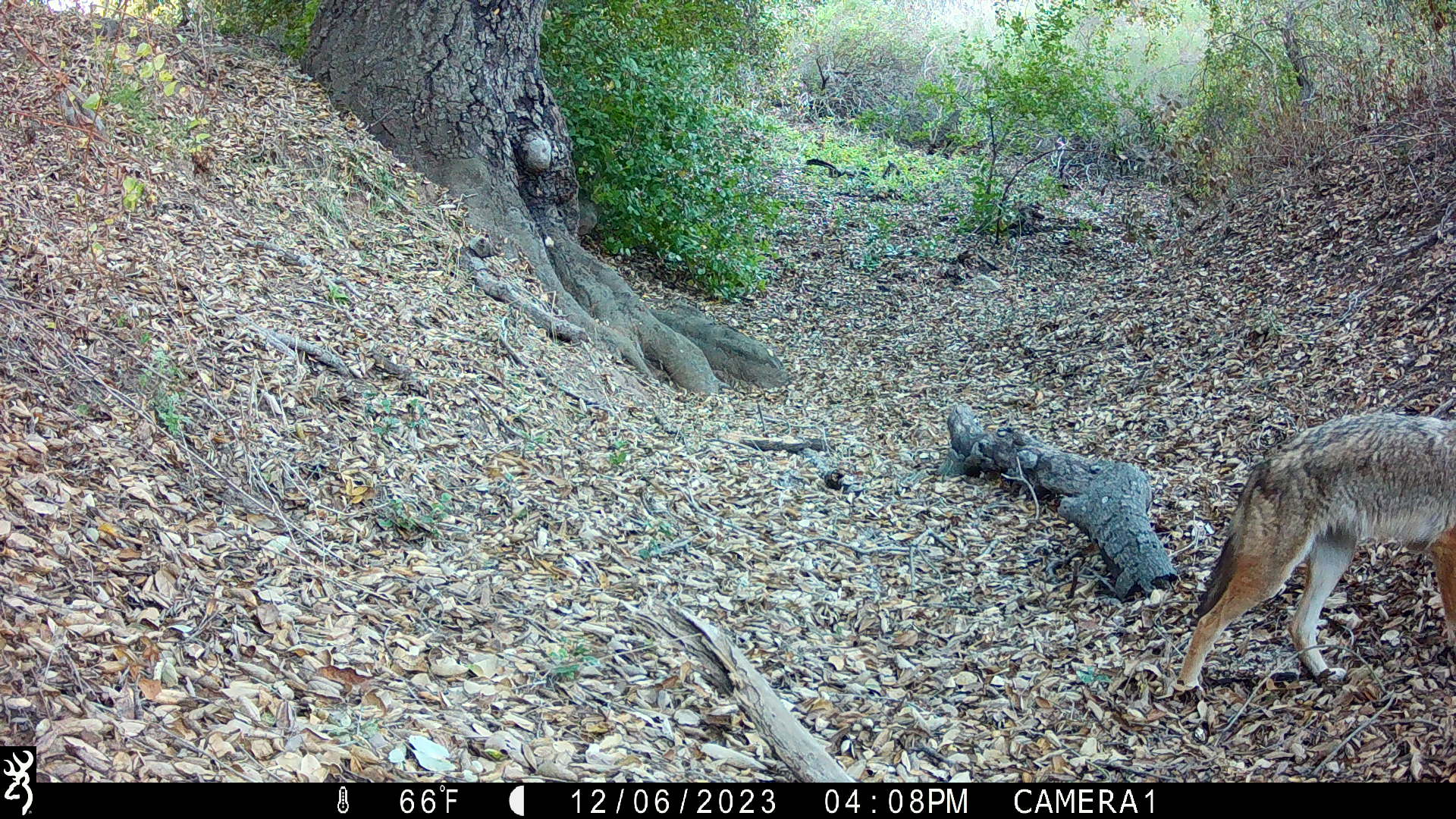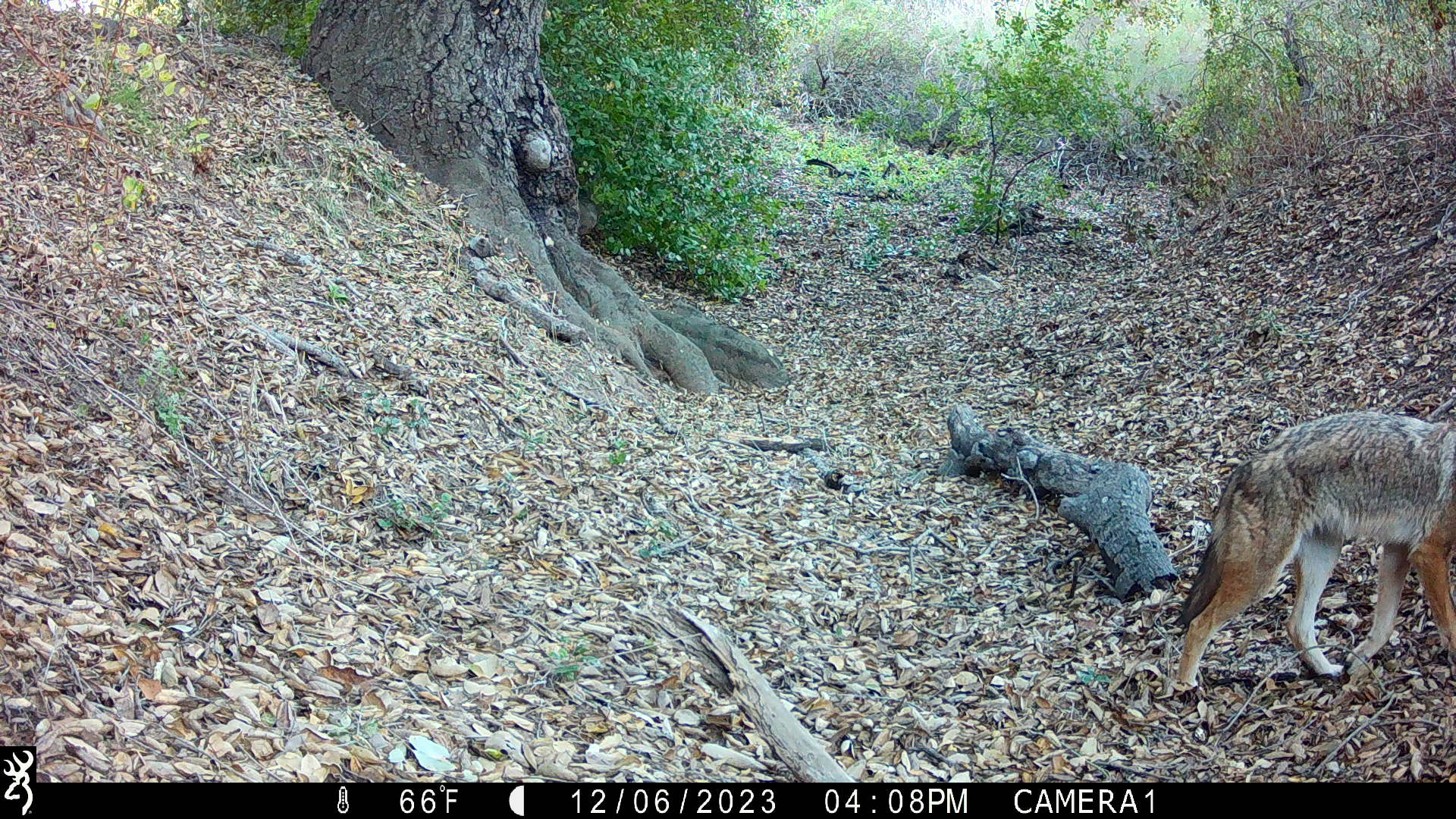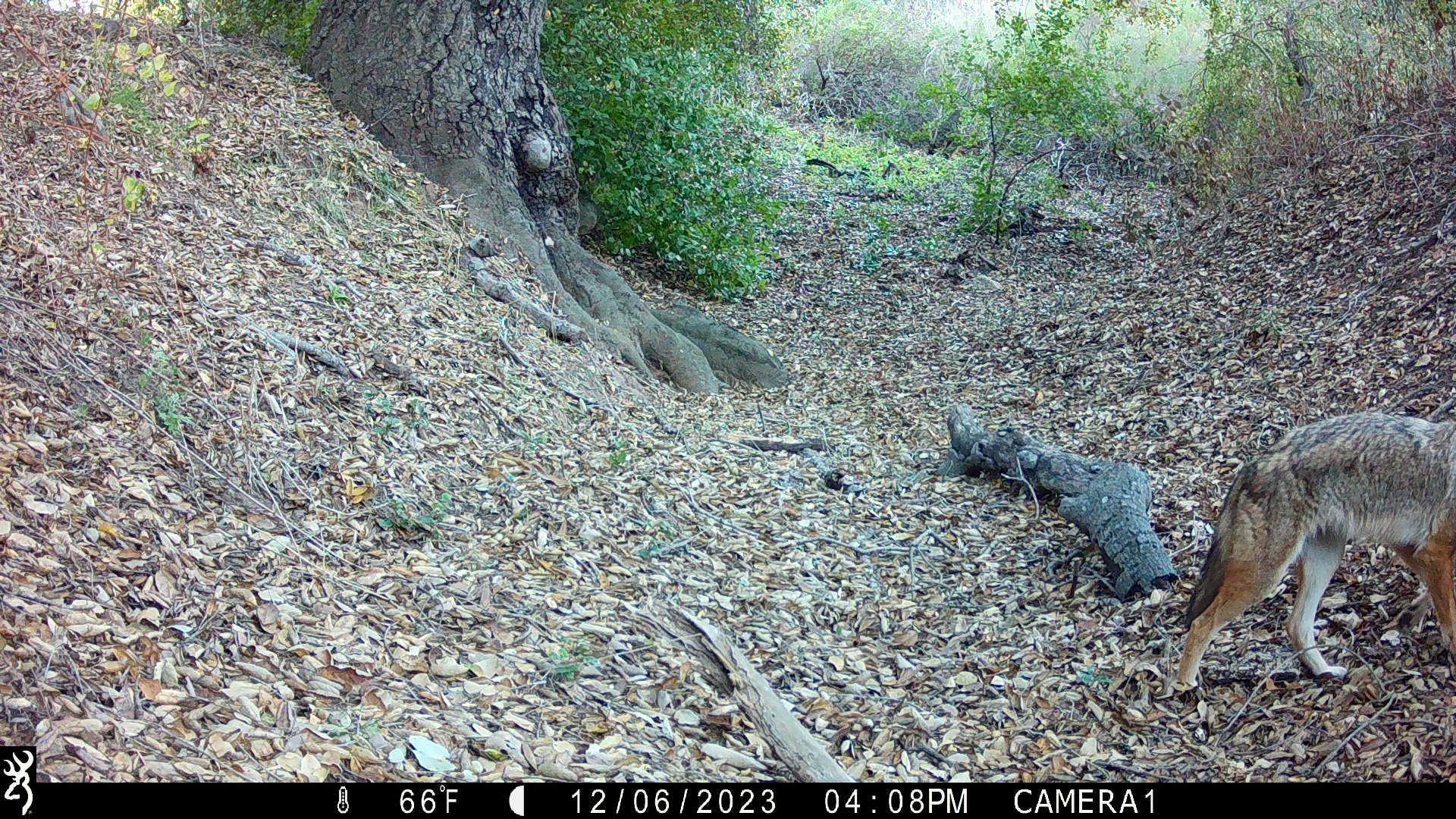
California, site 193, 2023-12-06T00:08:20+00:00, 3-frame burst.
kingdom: Animalia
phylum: Chordata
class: Mammalia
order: Carnivora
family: Canidae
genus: Canis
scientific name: Canis latrans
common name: coyote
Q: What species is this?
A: Coyote (Canis latrans).